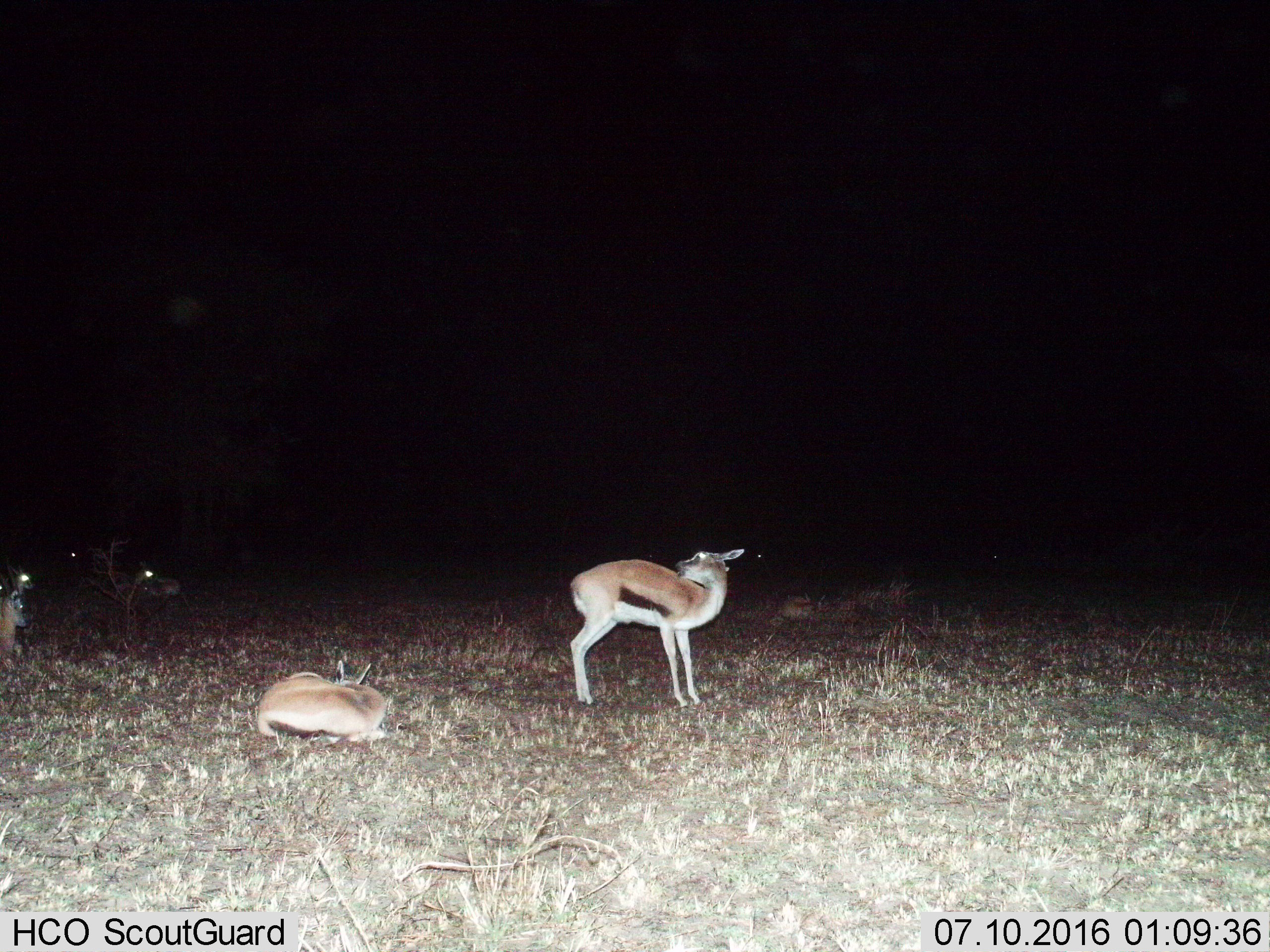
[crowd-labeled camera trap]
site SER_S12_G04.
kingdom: Animalia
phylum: Chordata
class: Mammalia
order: Artiodactyla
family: Bovidae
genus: Eudorcas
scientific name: Eudorcas thomsonii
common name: thomson's gazelle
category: gazellethomsons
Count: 5.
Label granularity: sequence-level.